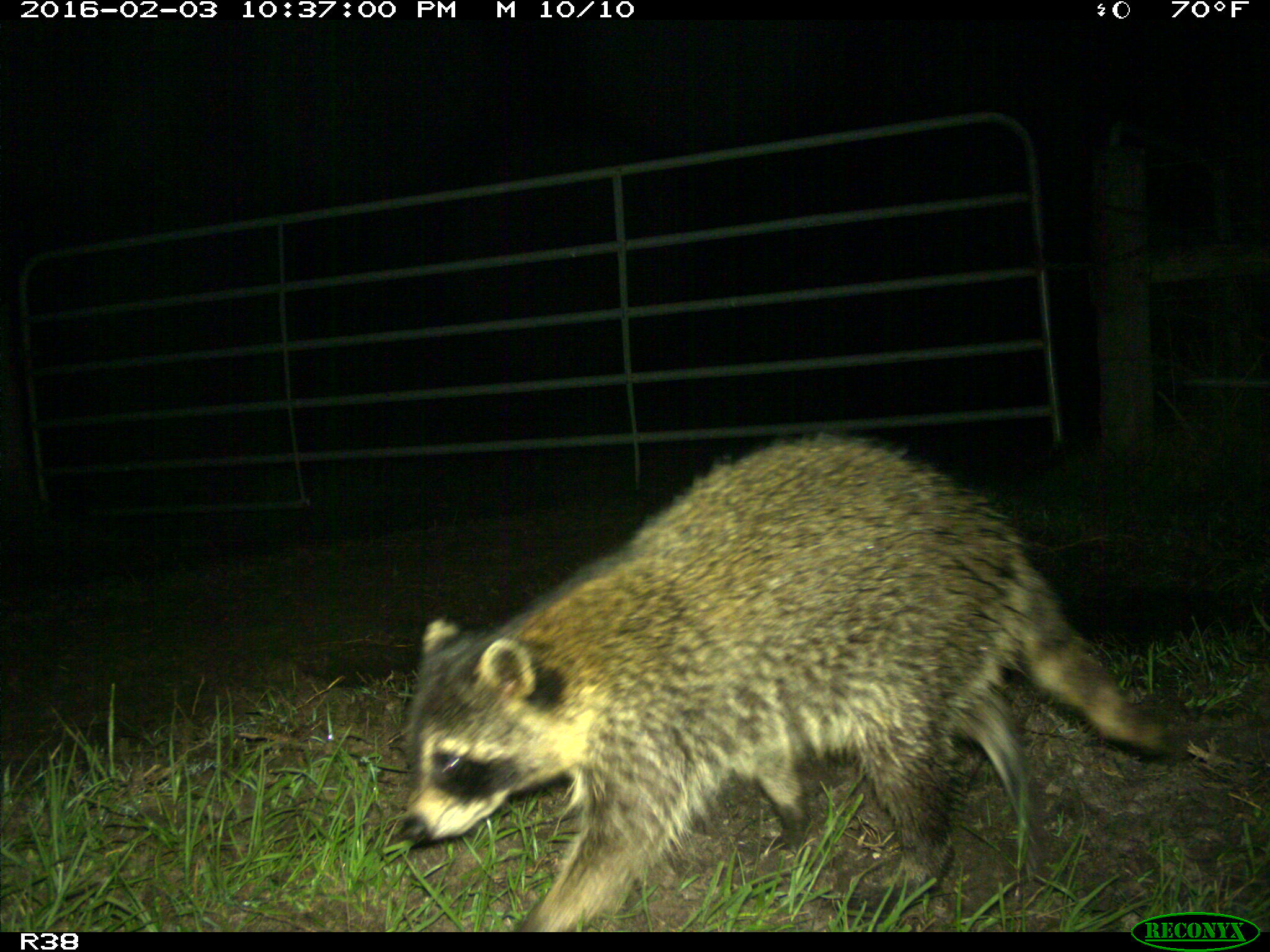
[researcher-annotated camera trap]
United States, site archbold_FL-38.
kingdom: Animalia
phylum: Chordata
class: Mammalia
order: Carnivora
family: Procyonidae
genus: Procyon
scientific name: Procyon lotor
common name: common raccoon